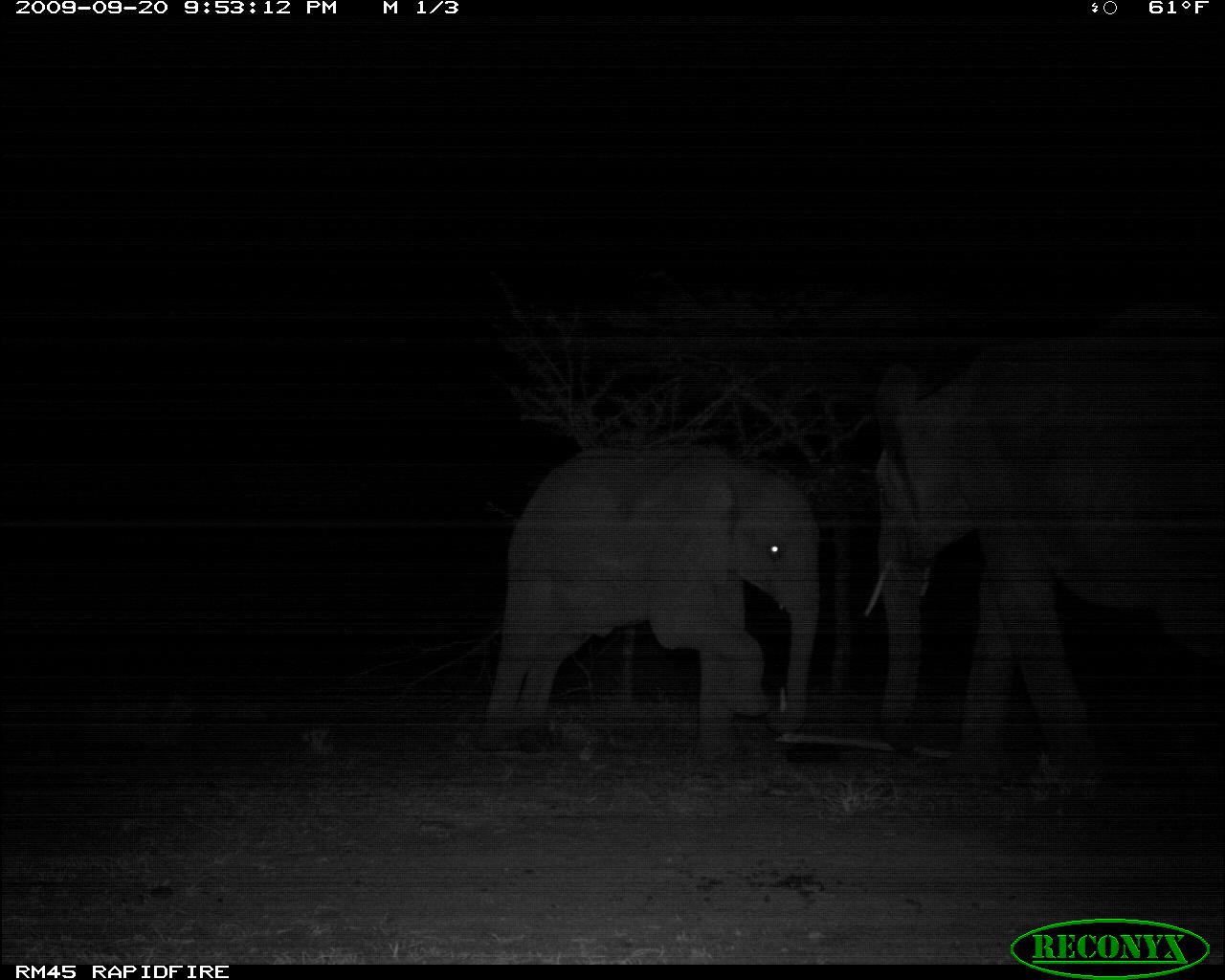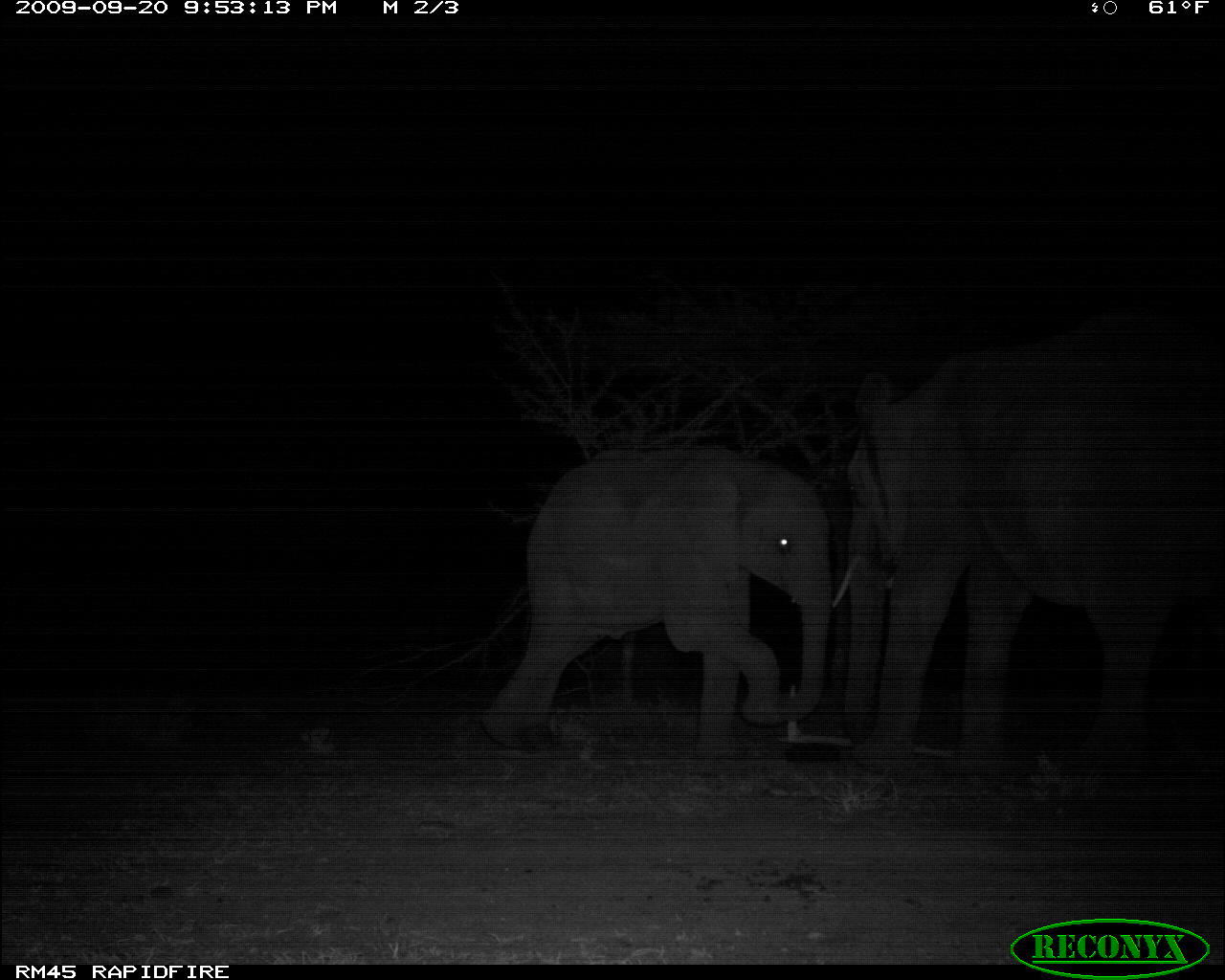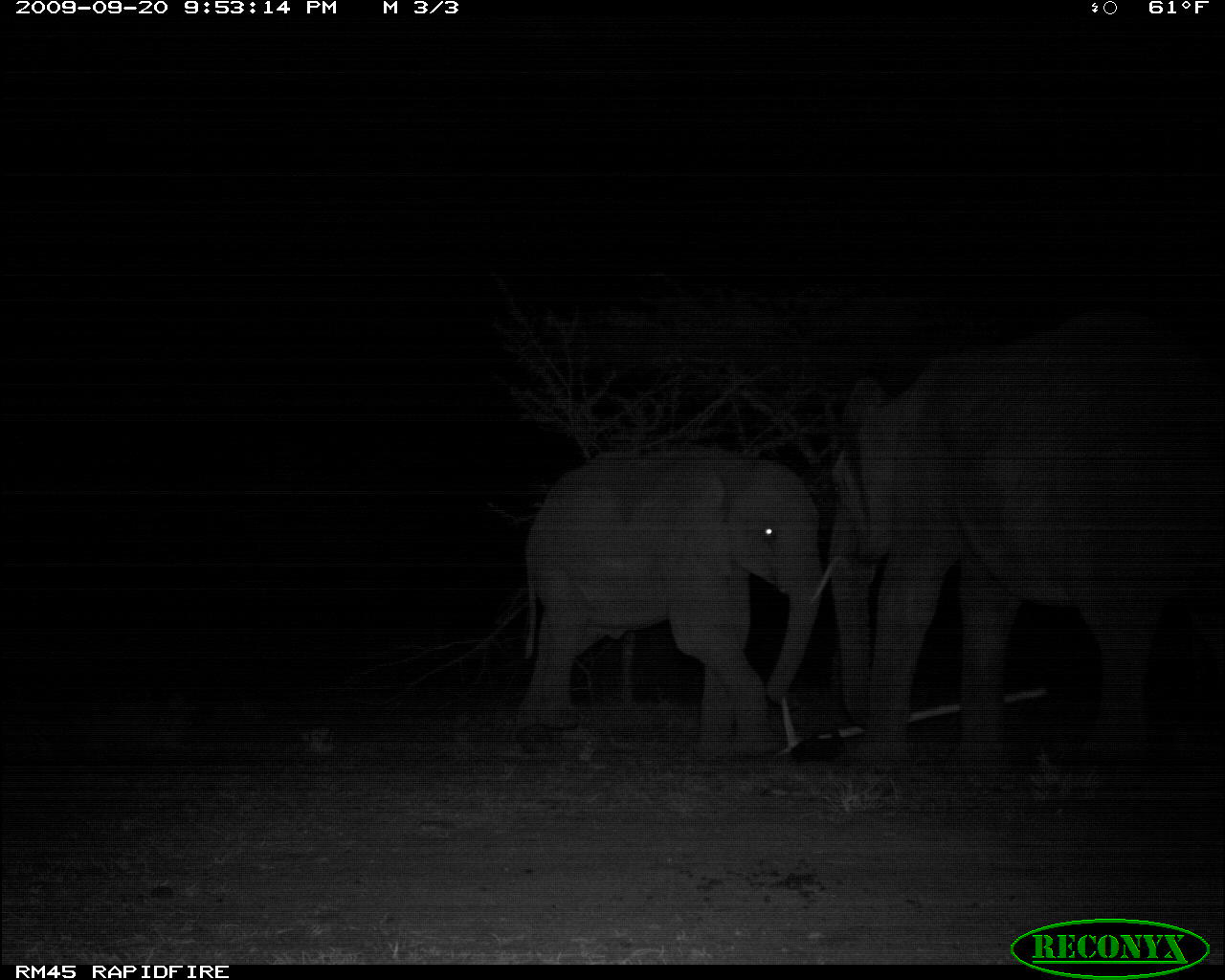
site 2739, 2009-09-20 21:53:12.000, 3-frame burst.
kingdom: Animalia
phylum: Chordata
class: Mammalia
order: Proboscidea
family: Elephantidae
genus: Loxodonta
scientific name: Loxodonta africana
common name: african bush elephant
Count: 2.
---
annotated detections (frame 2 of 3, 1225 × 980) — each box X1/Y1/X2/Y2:
loxodonta africana: 831/305/1225/777; 481/445/833/760